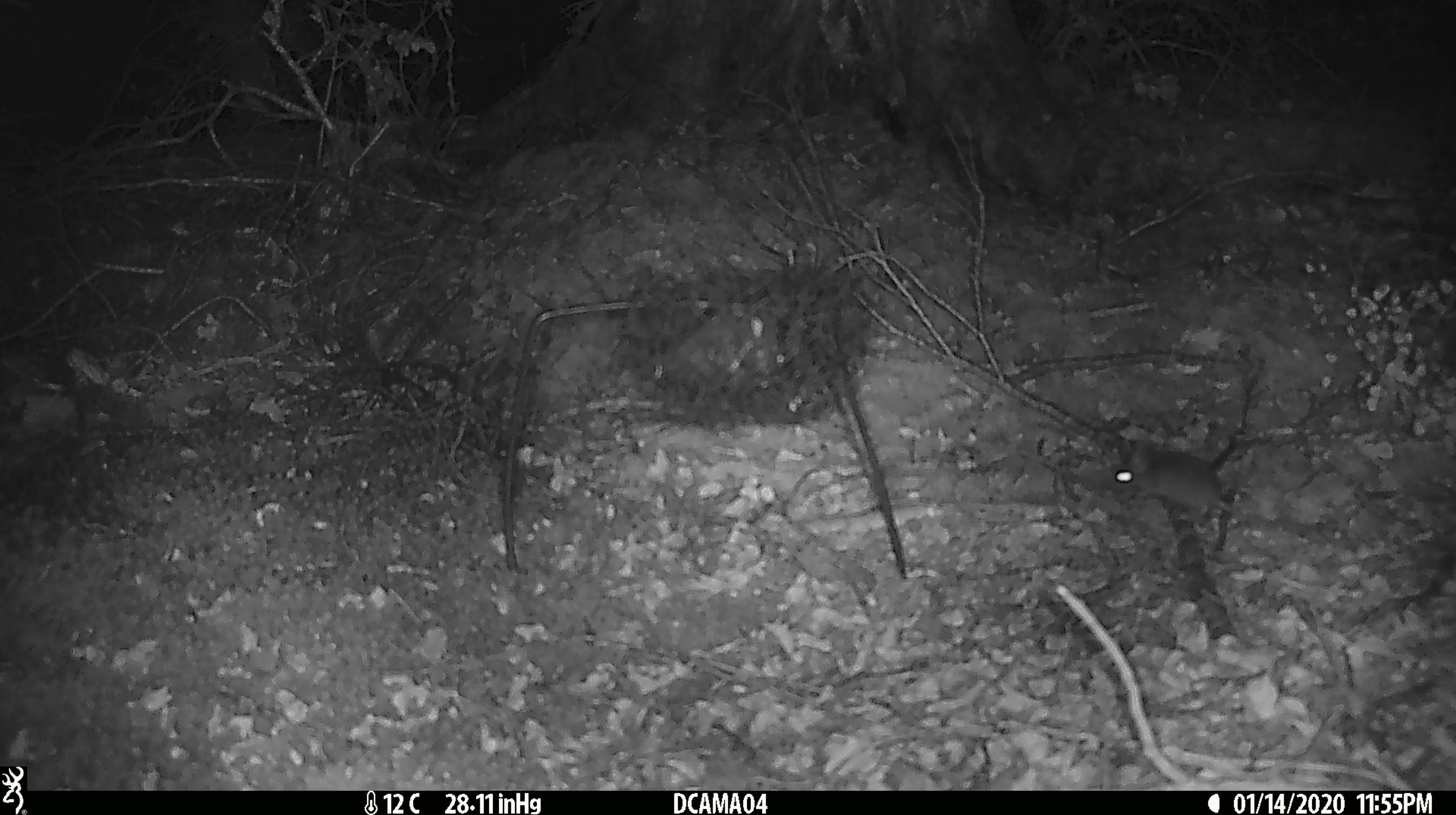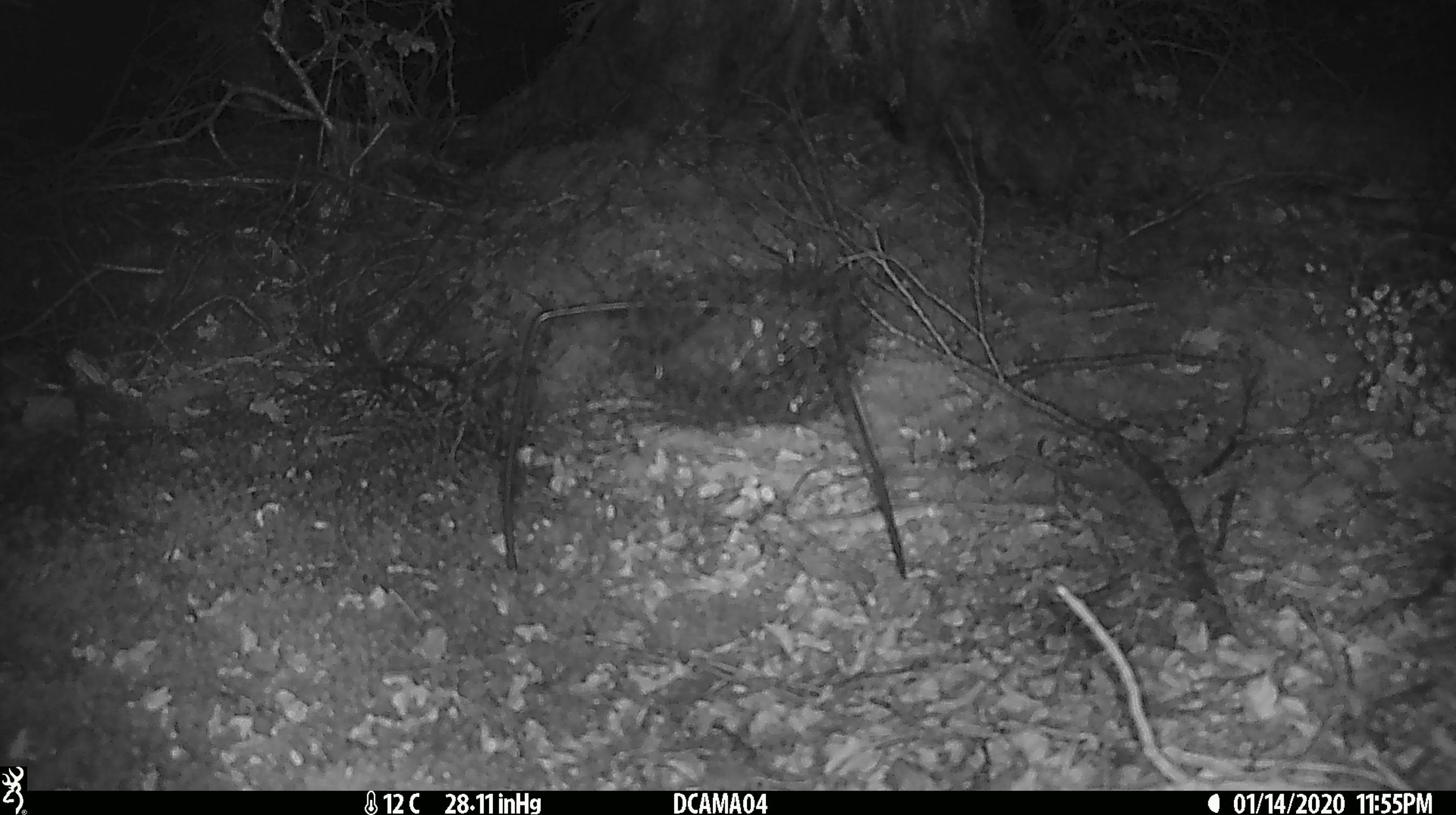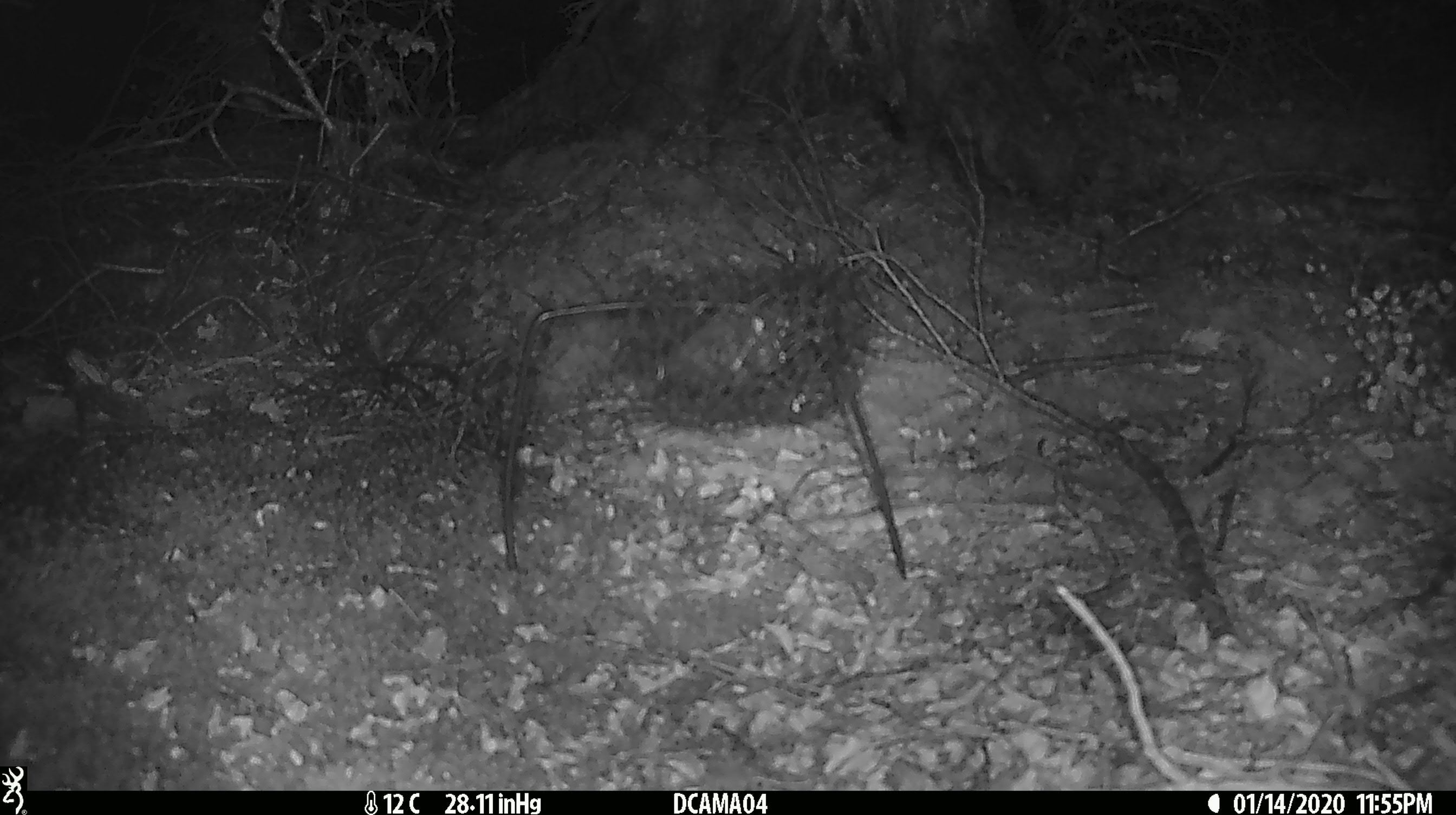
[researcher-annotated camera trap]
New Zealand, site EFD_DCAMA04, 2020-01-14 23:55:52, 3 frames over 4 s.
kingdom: Animalia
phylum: Chordata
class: Mammalia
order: Rodentia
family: Muridae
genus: Mus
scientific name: Mus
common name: mouse